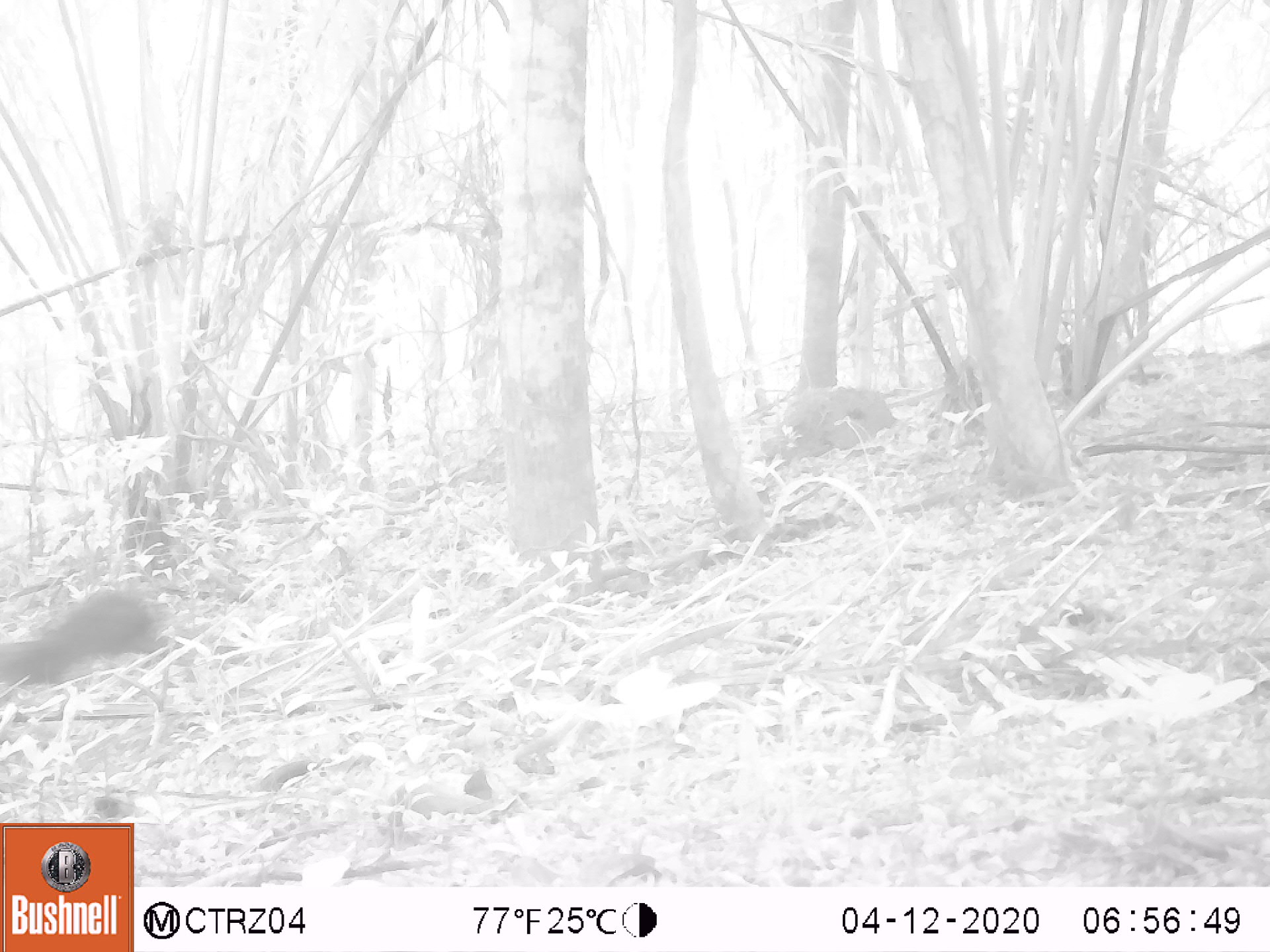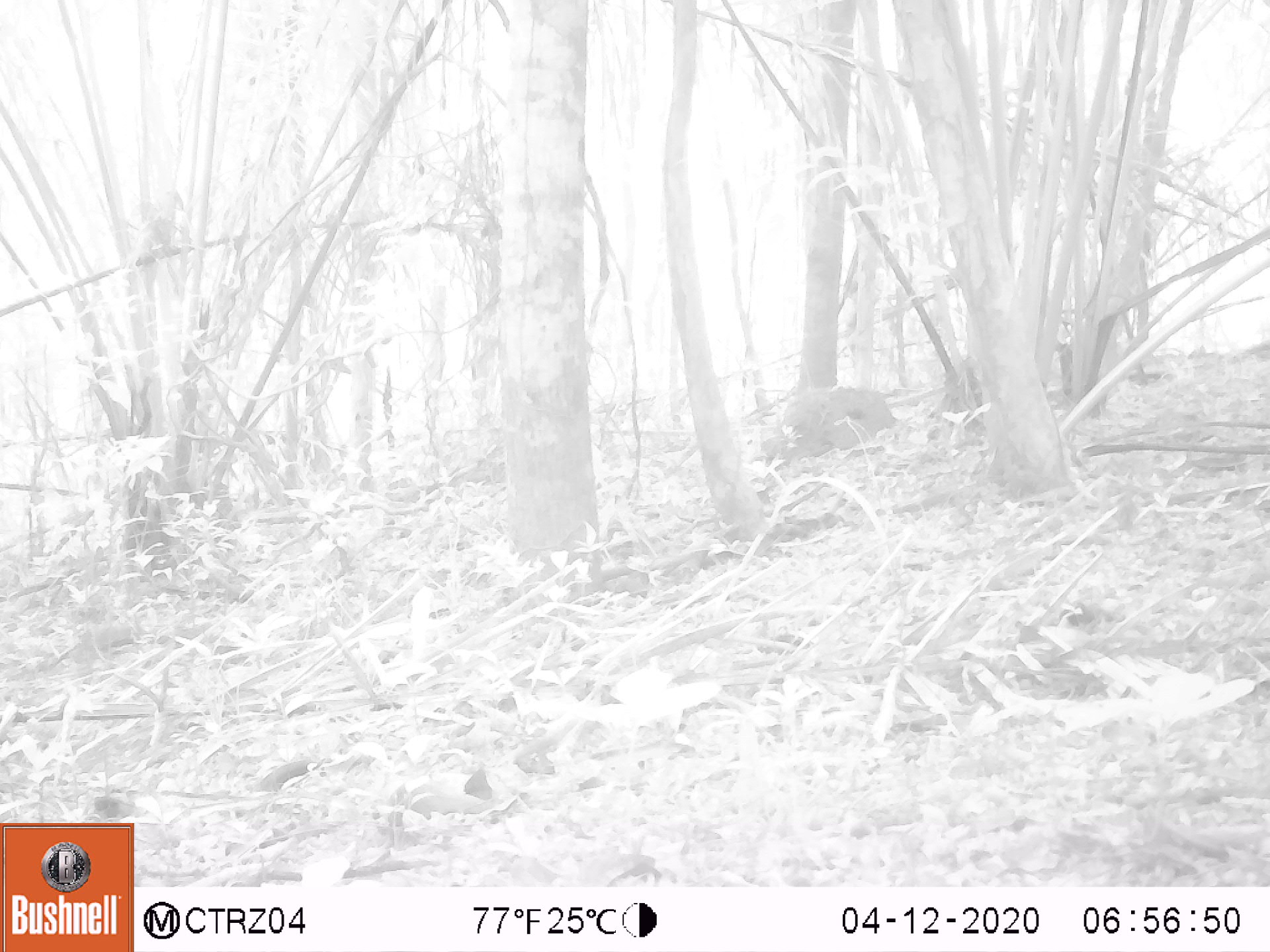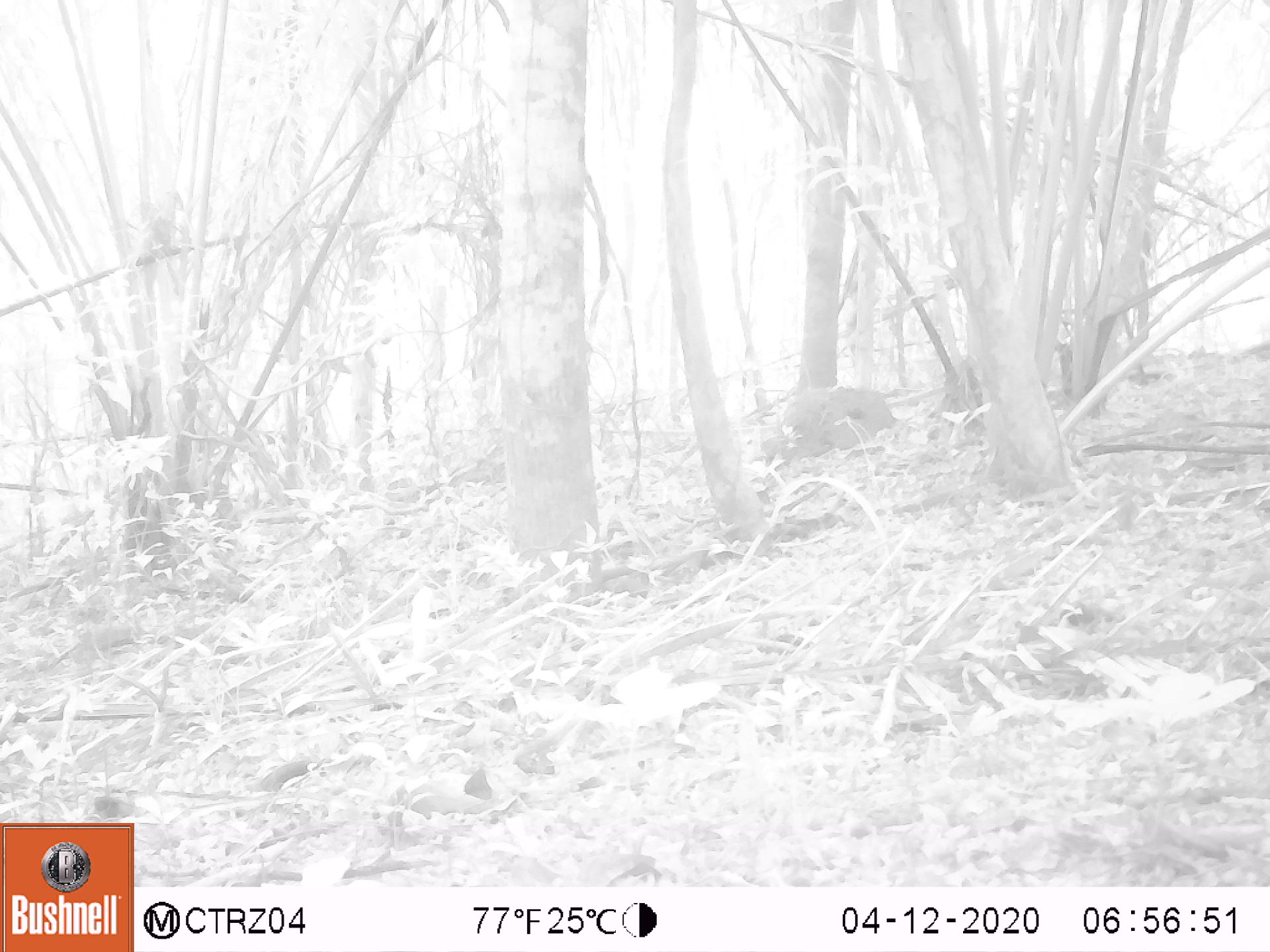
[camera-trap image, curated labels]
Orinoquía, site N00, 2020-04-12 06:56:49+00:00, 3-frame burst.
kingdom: Animalia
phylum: Chordata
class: Mammalia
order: Rodentia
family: Dasyproctidae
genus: Dasyprocta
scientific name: Dasyprocta fuliginosa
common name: black agouti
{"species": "black agouti (Dasyprocta fuliginosa)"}